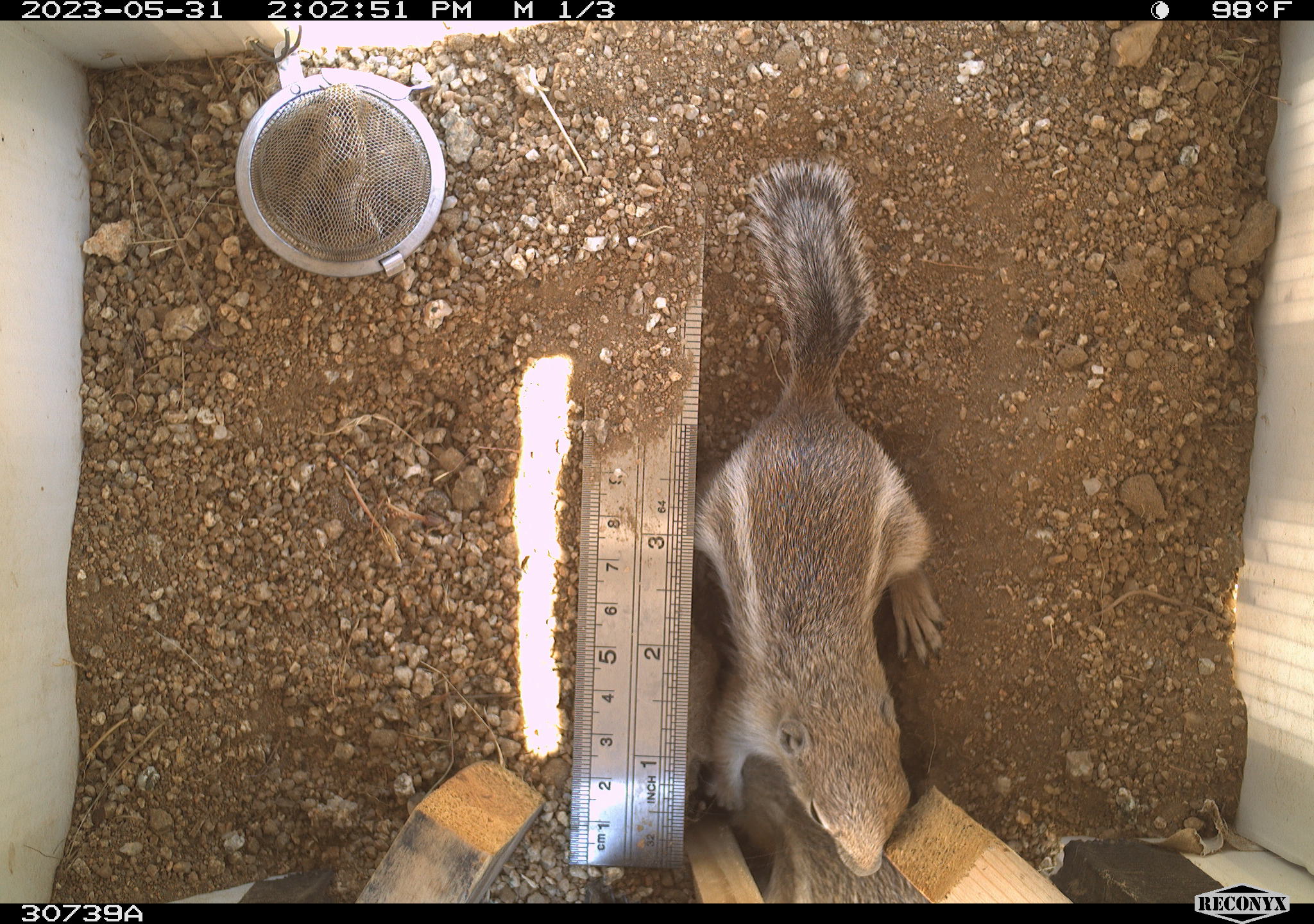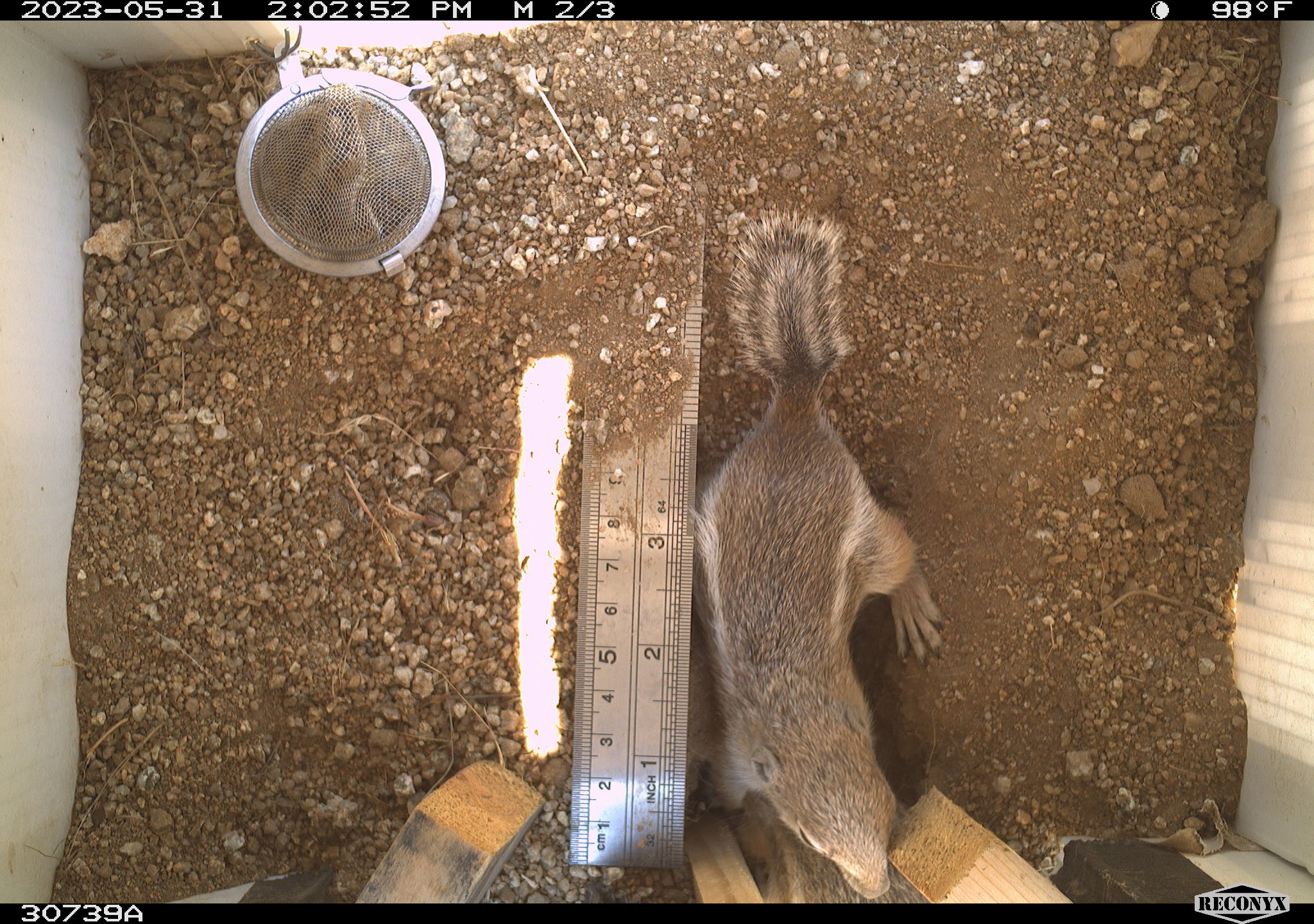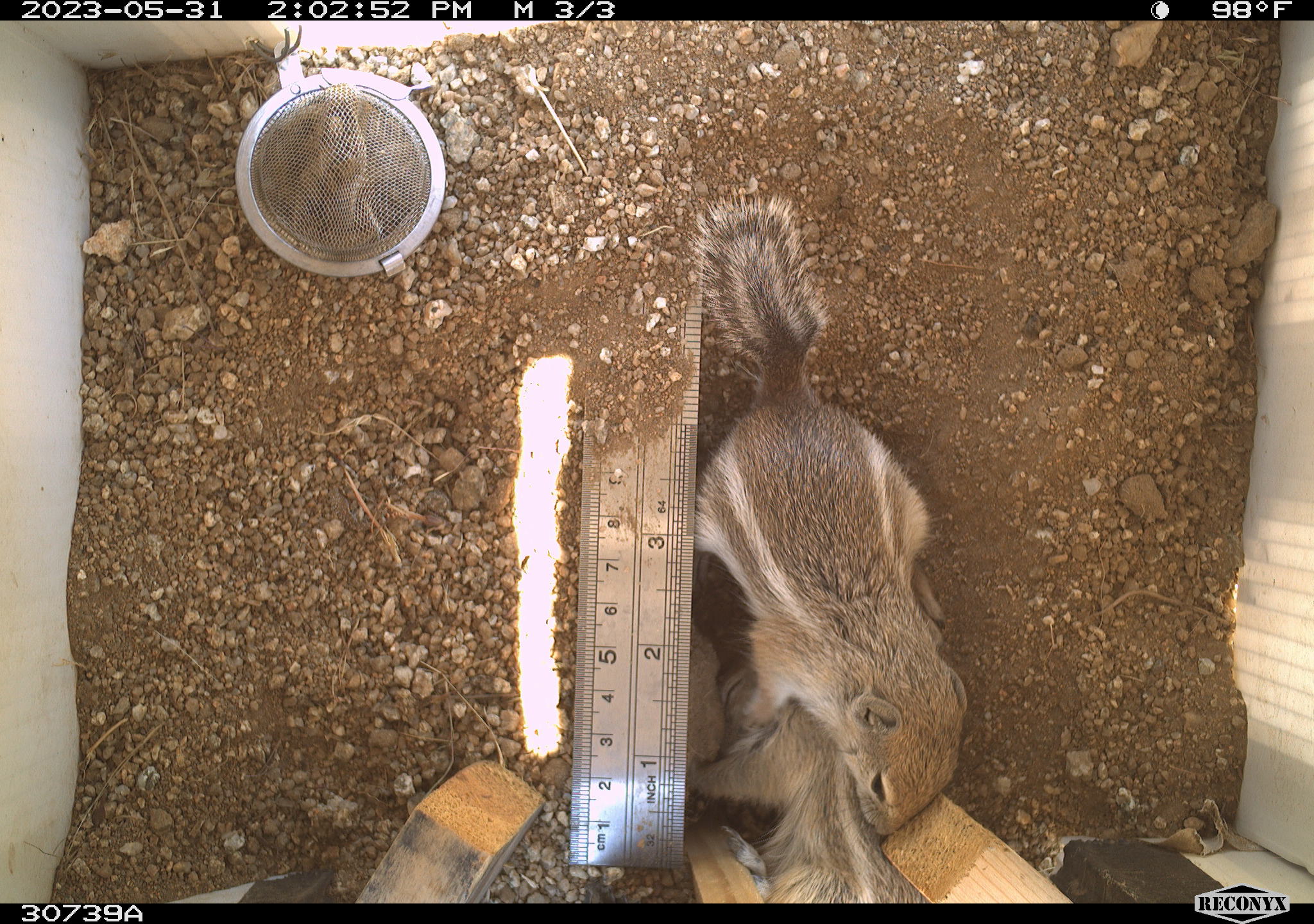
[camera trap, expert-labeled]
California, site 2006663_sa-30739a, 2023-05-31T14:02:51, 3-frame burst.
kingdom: Animalia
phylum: Chordata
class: Mammalia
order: Rodentia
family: Sciuridae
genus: Ammospermophilus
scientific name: Ammospermophilus leucurus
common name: white-tailed antelope squirrel